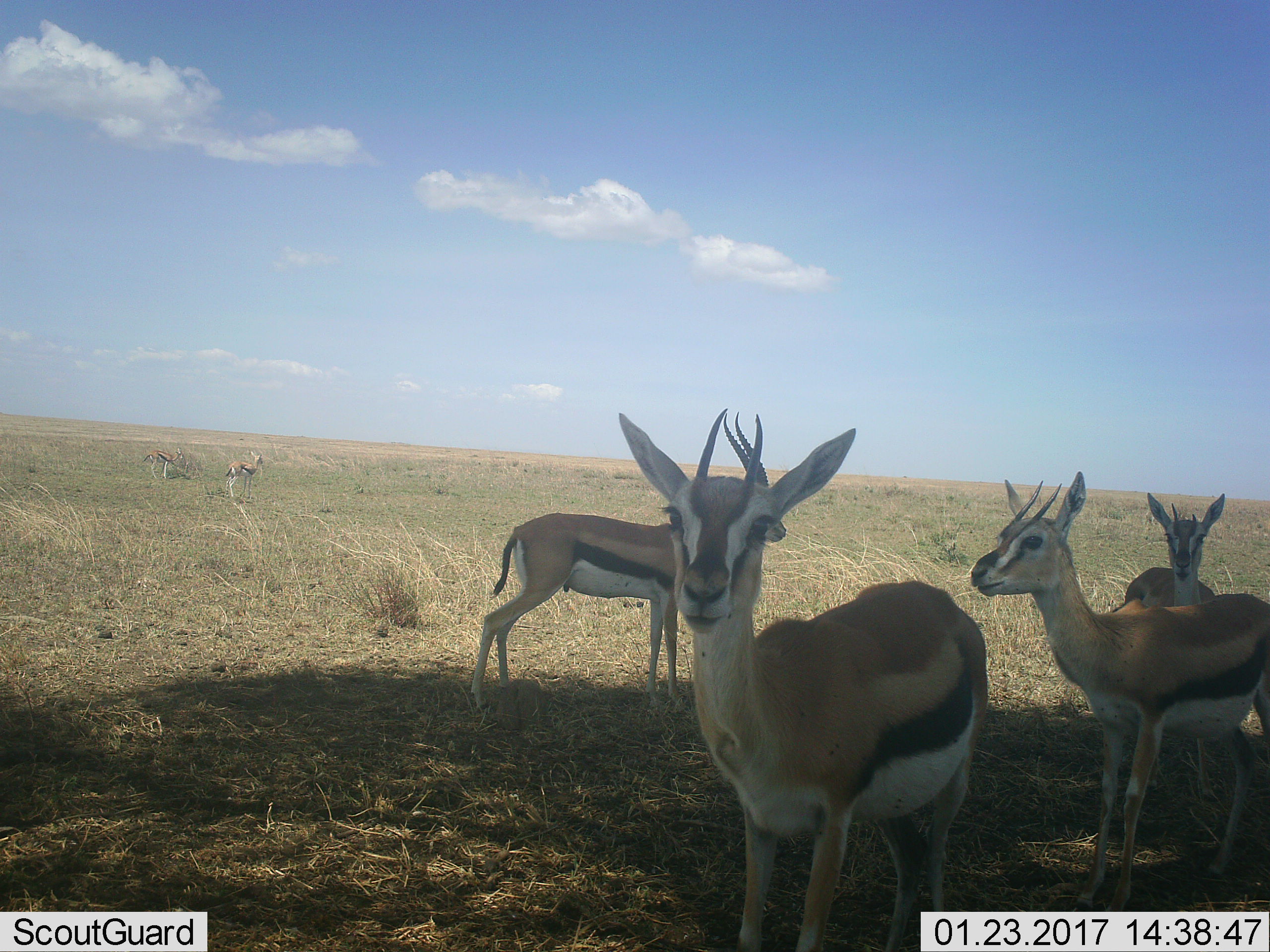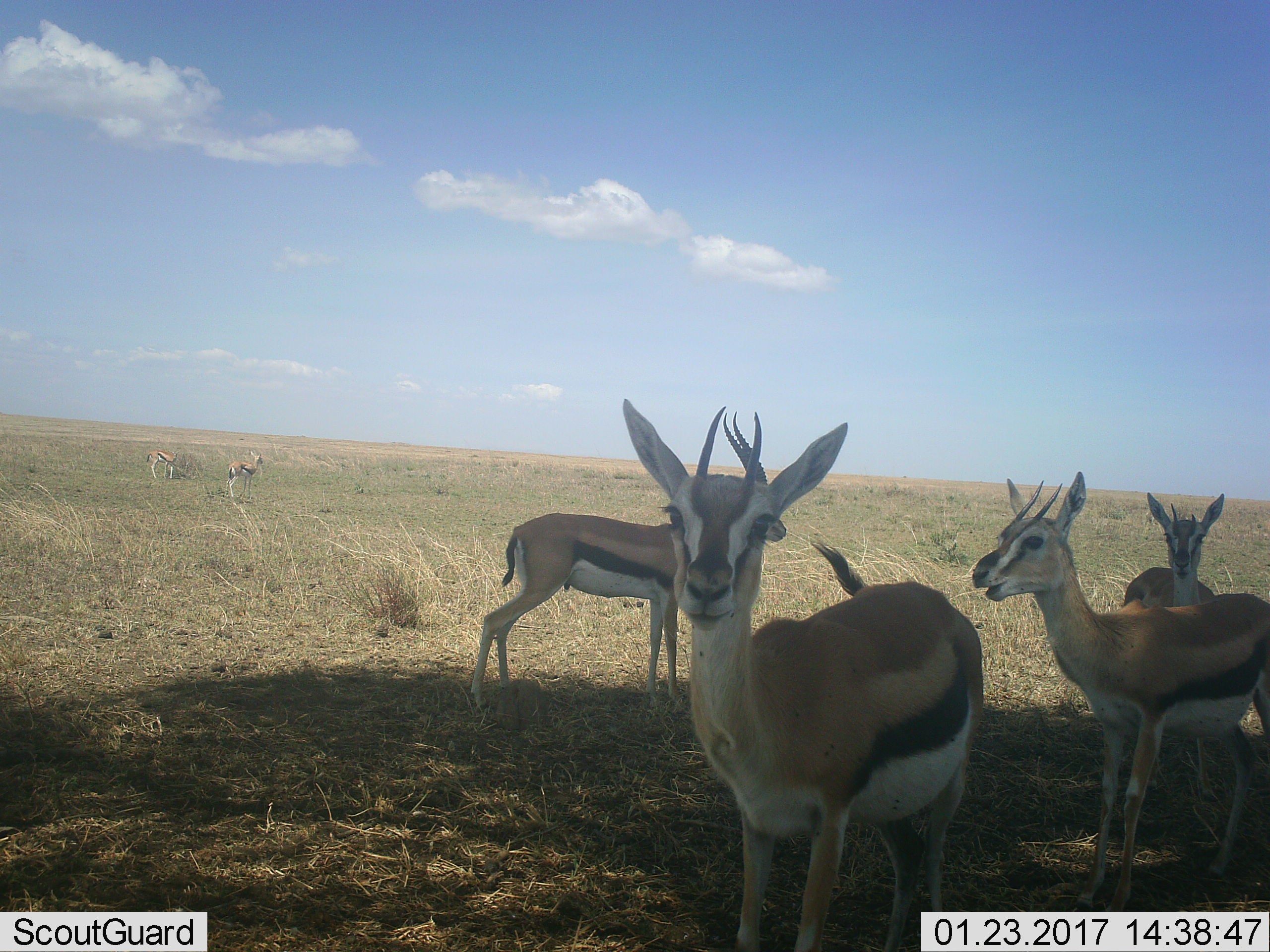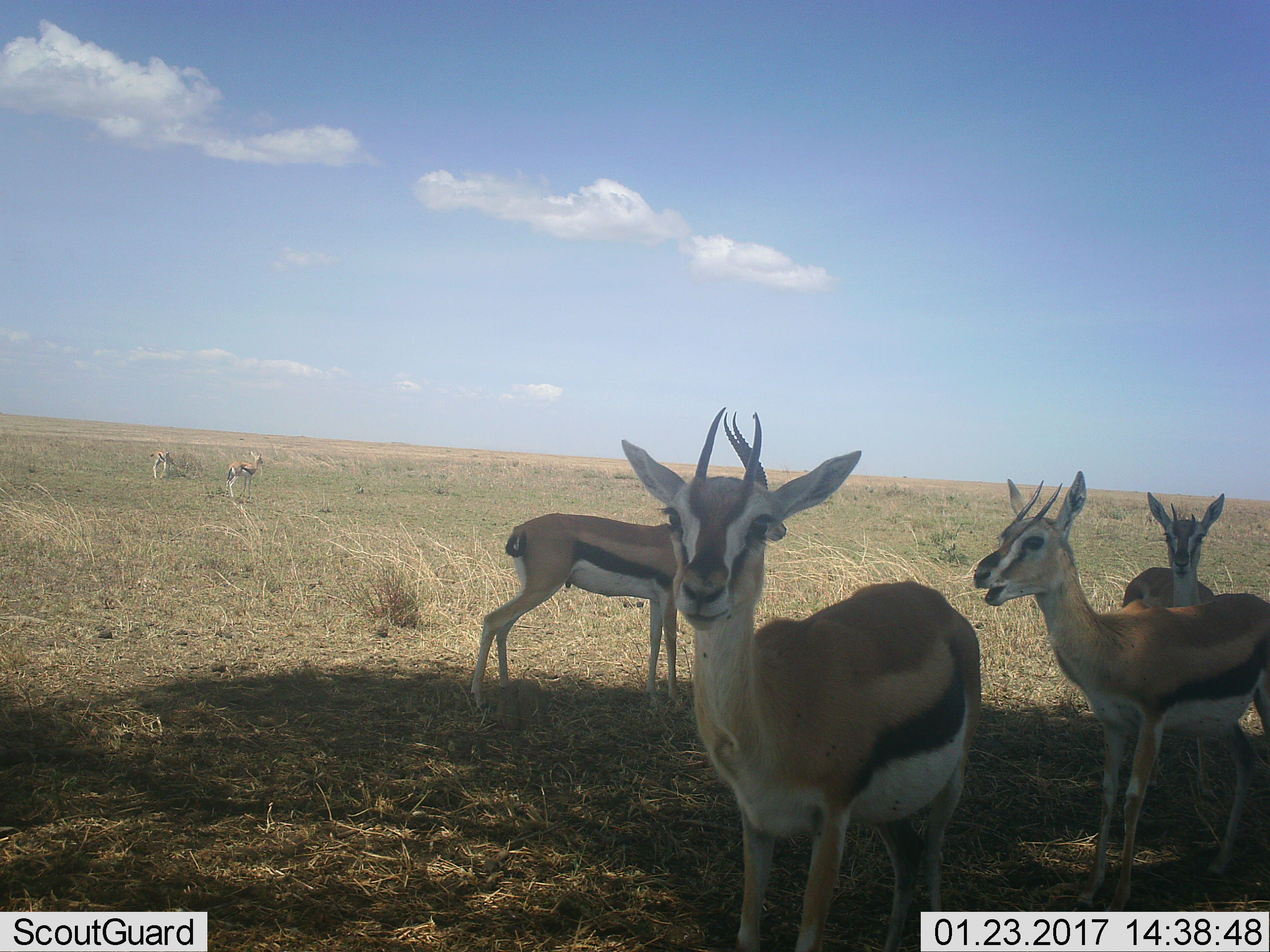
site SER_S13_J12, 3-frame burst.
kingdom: Animalia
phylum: Chordata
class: Mammalia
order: Artiodactyla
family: Bovidae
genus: Eudorcas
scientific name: Eudorcas thomsonii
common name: thomson's gazelle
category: gazellethomsons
Gazellethomsons (thomson's gazelle) (Eudorcas thomsonii), count 6. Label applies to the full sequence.